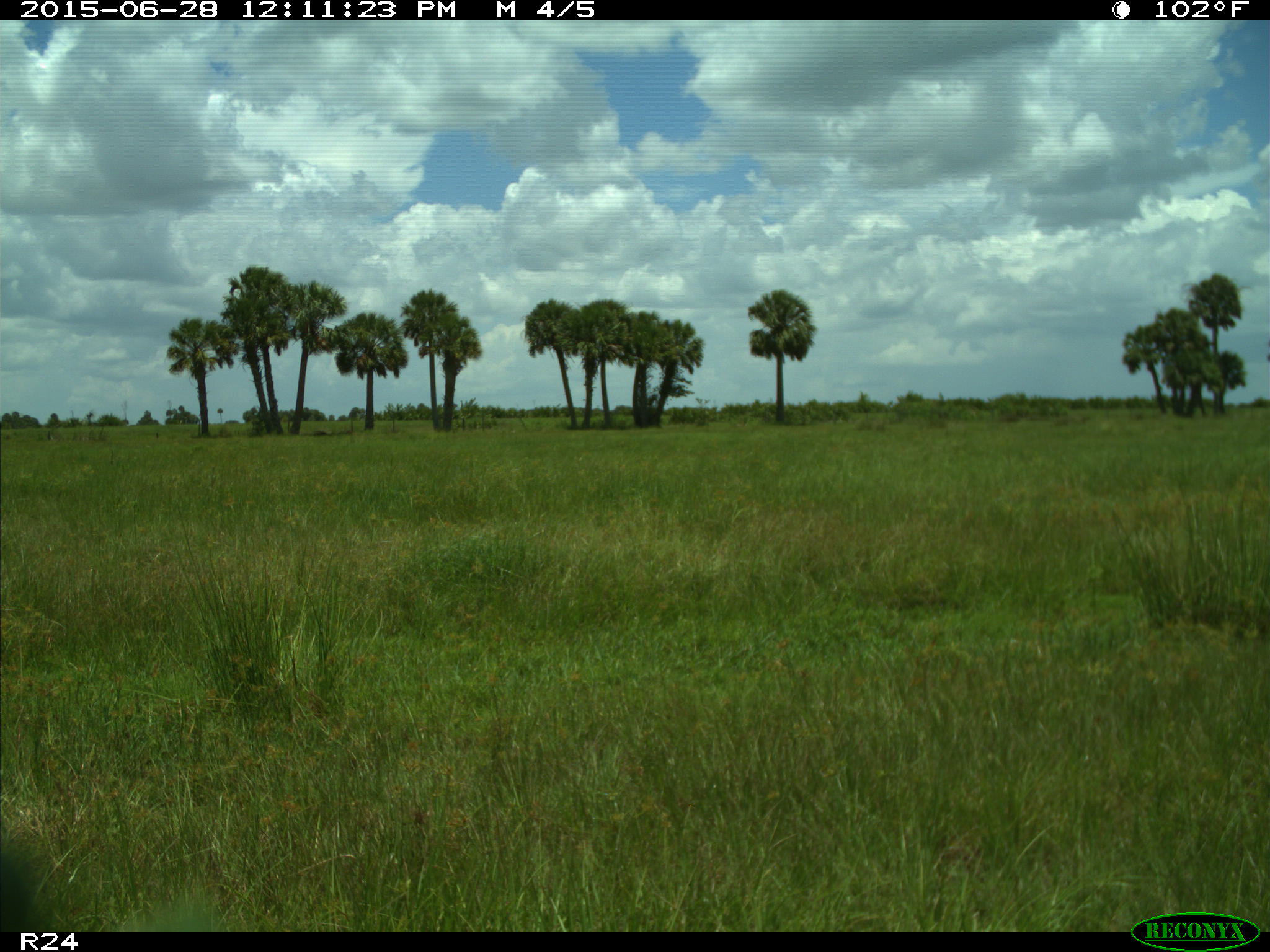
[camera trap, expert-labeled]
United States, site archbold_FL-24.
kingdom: Animalia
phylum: Chordata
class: Mammalia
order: Artiodactyla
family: Bovidae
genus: Bos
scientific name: Bos taurus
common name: domestic cow